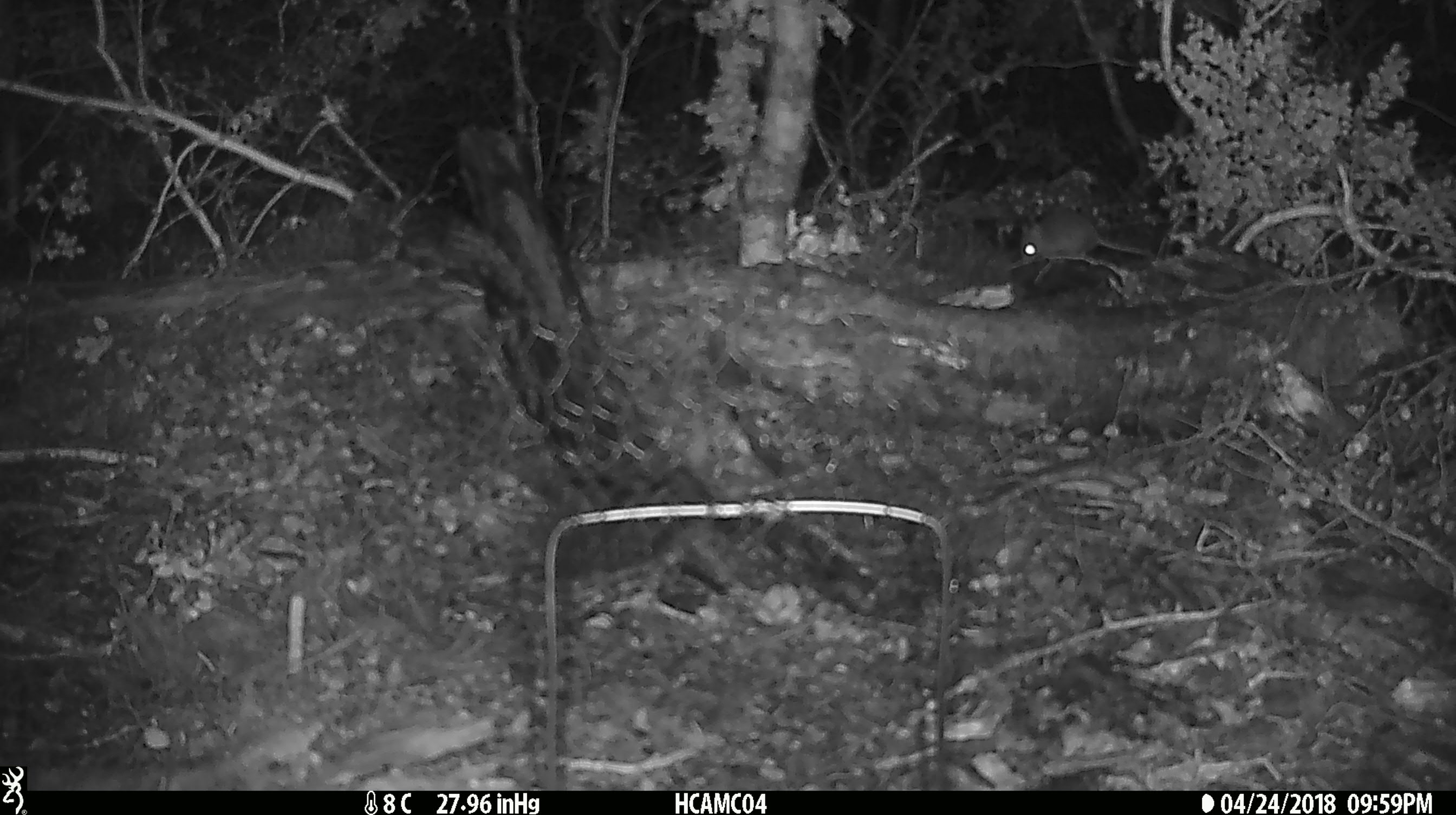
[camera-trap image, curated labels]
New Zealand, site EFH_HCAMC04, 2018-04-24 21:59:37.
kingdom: Animalia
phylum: Chordata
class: Mammalia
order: Rodentia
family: Muridae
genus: Mus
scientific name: Mus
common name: mouse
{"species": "mouse (Mus)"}